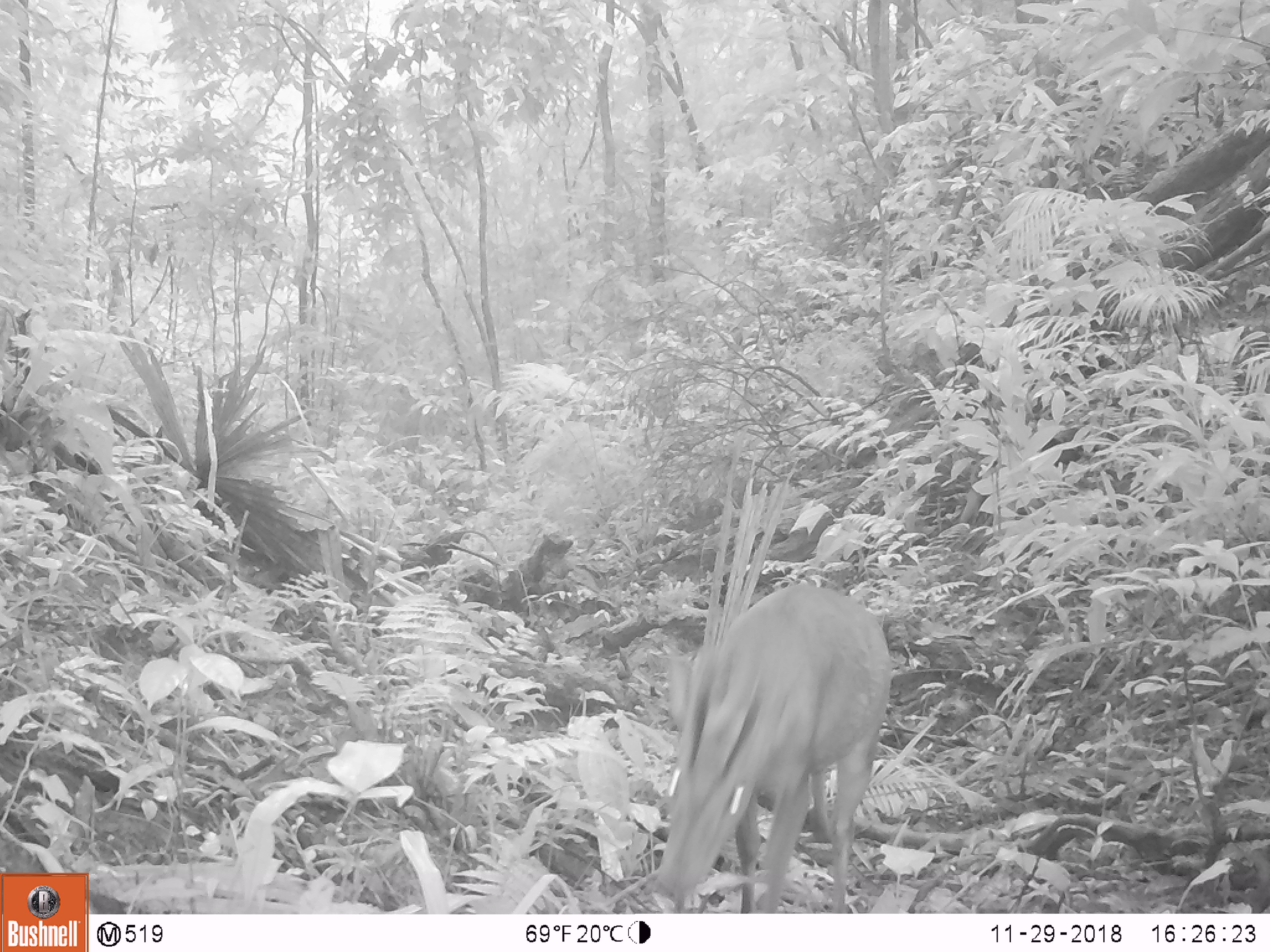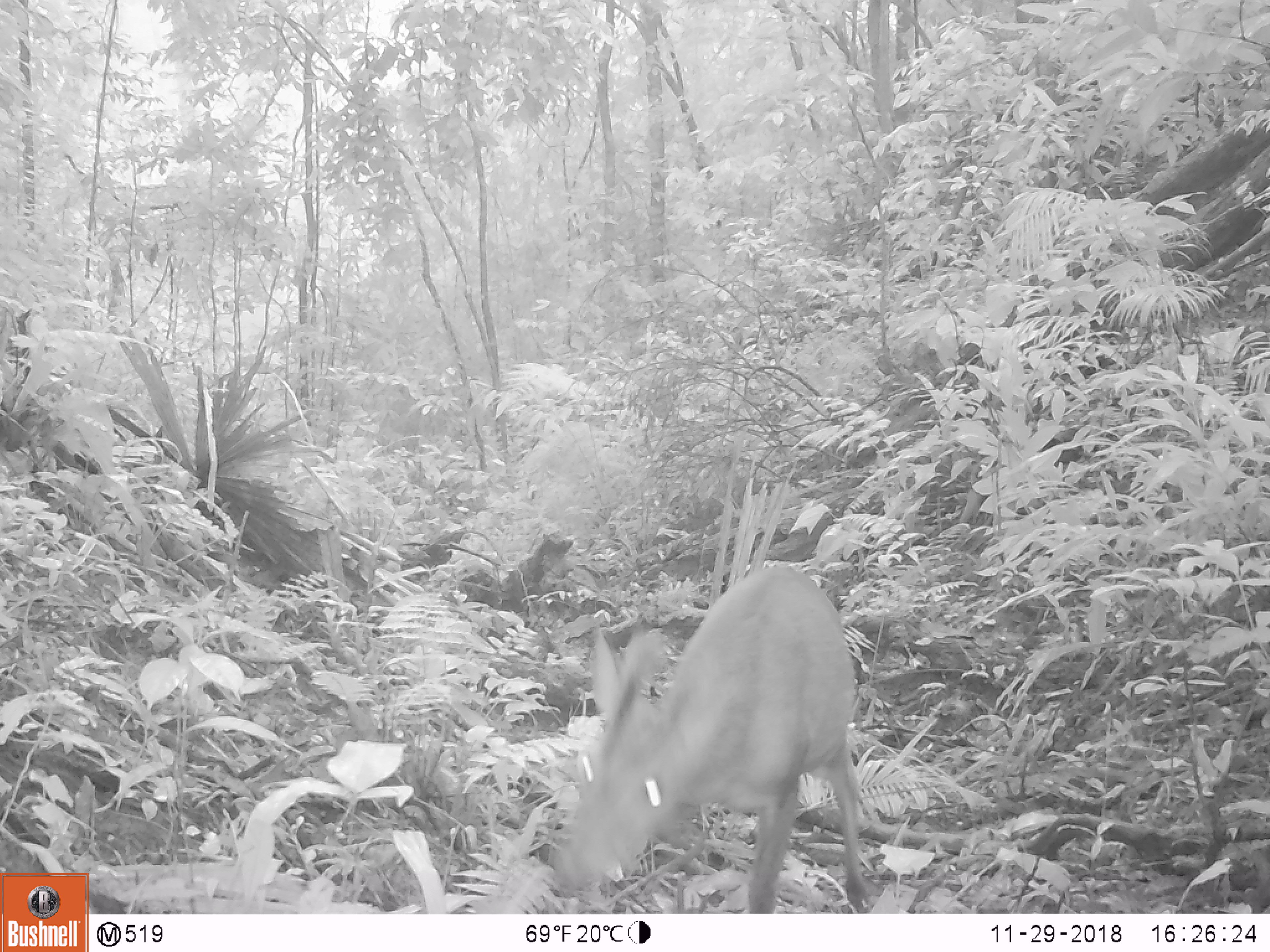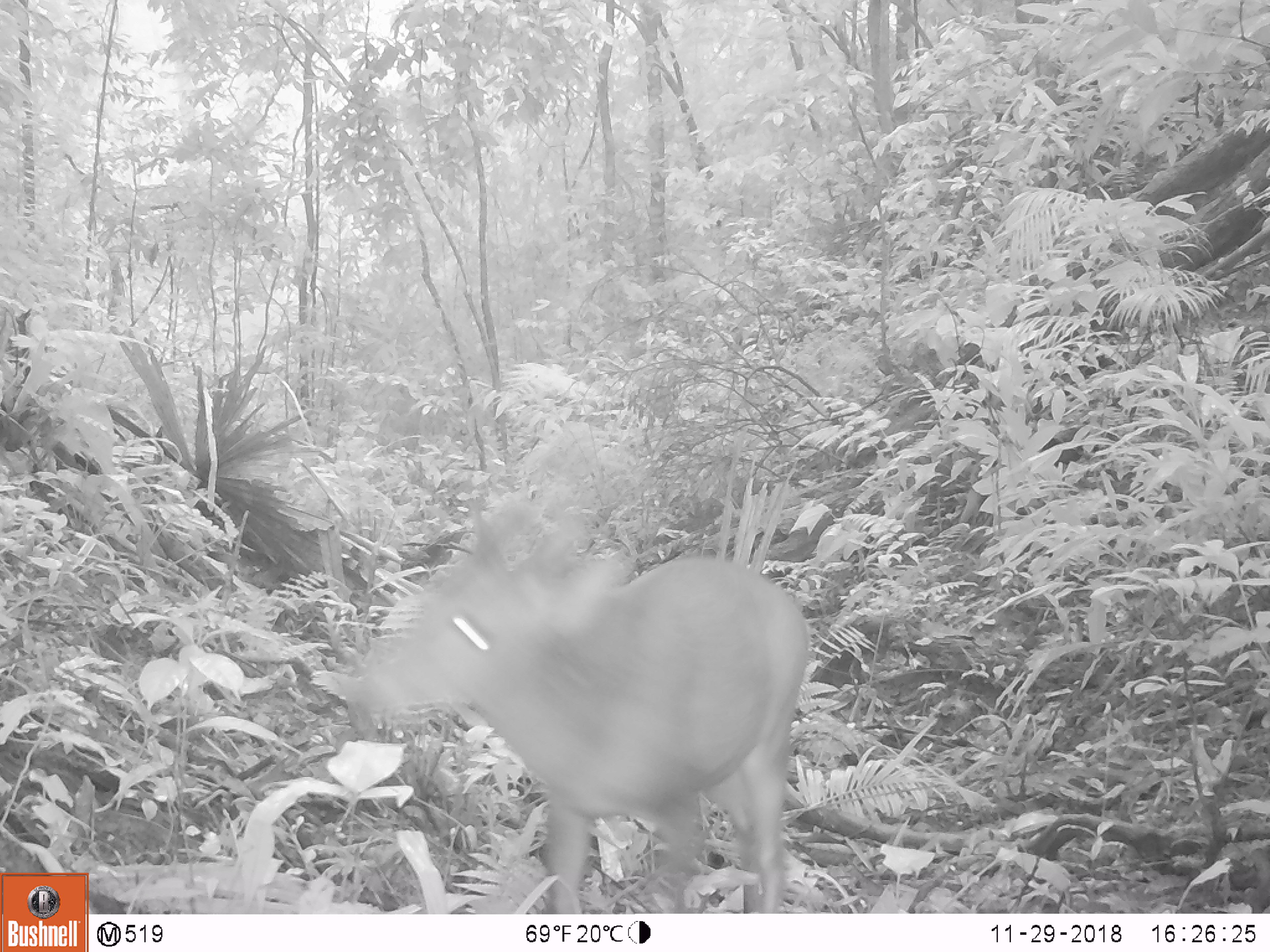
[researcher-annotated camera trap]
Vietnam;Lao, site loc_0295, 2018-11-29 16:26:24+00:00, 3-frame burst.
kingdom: Animalia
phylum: Chordata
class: Mammalia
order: Artiodactyla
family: Cervidae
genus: Muntiacus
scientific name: Muntiacus vuquangensis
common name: large-antlered muntjac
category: large antlered muntjac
Large antlered muntjac (large-antlered muntjac) (Muntiacus vuquangensis). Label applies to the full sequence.